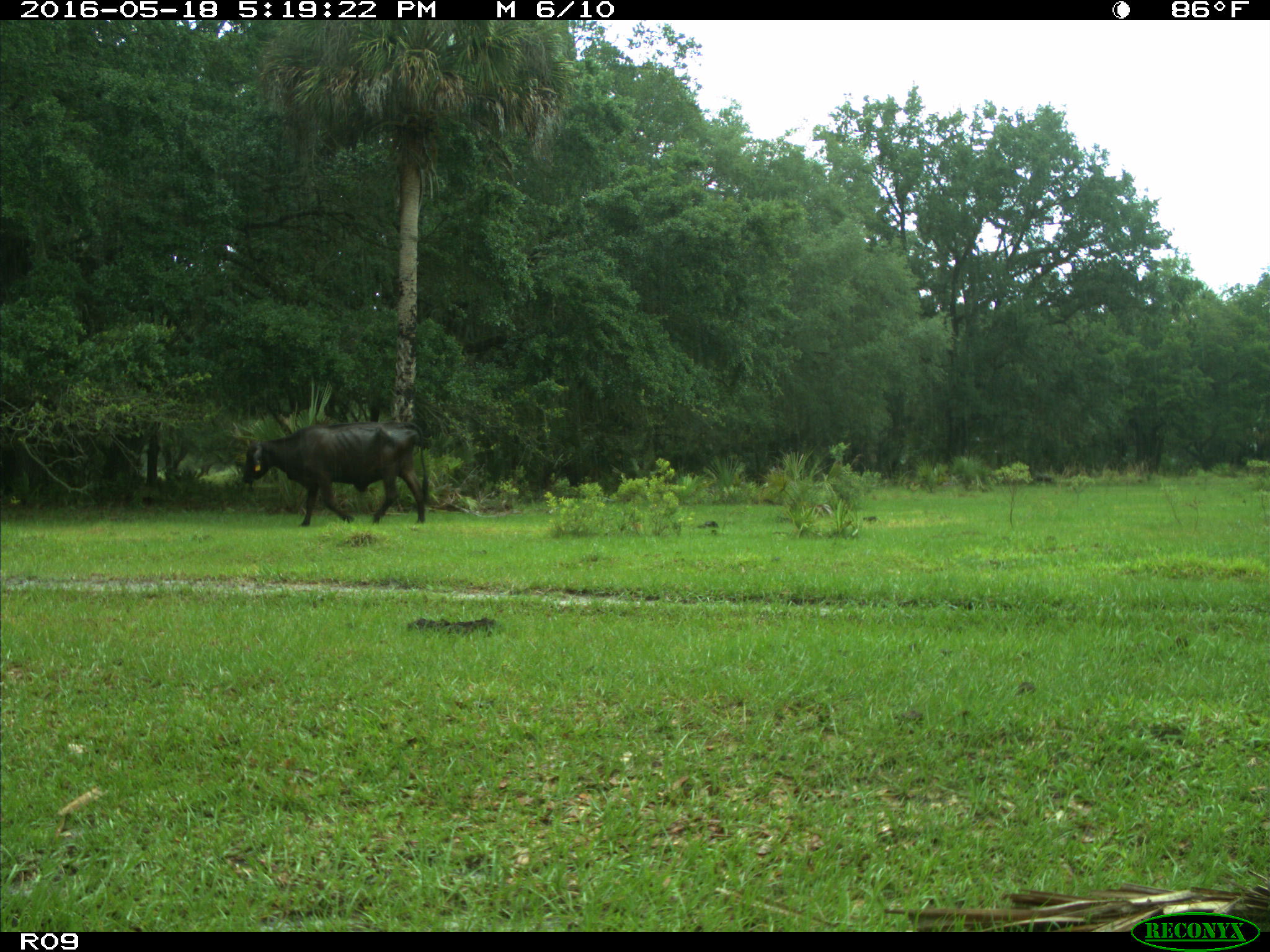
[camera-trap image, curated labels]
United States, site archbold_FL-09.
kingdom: Animalia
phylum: Chordata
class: Mammalia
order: Artiodactyla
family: Bovidae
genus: Bos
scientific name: Bos taurus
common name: domestic cow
Bos taurus (domestic cow).